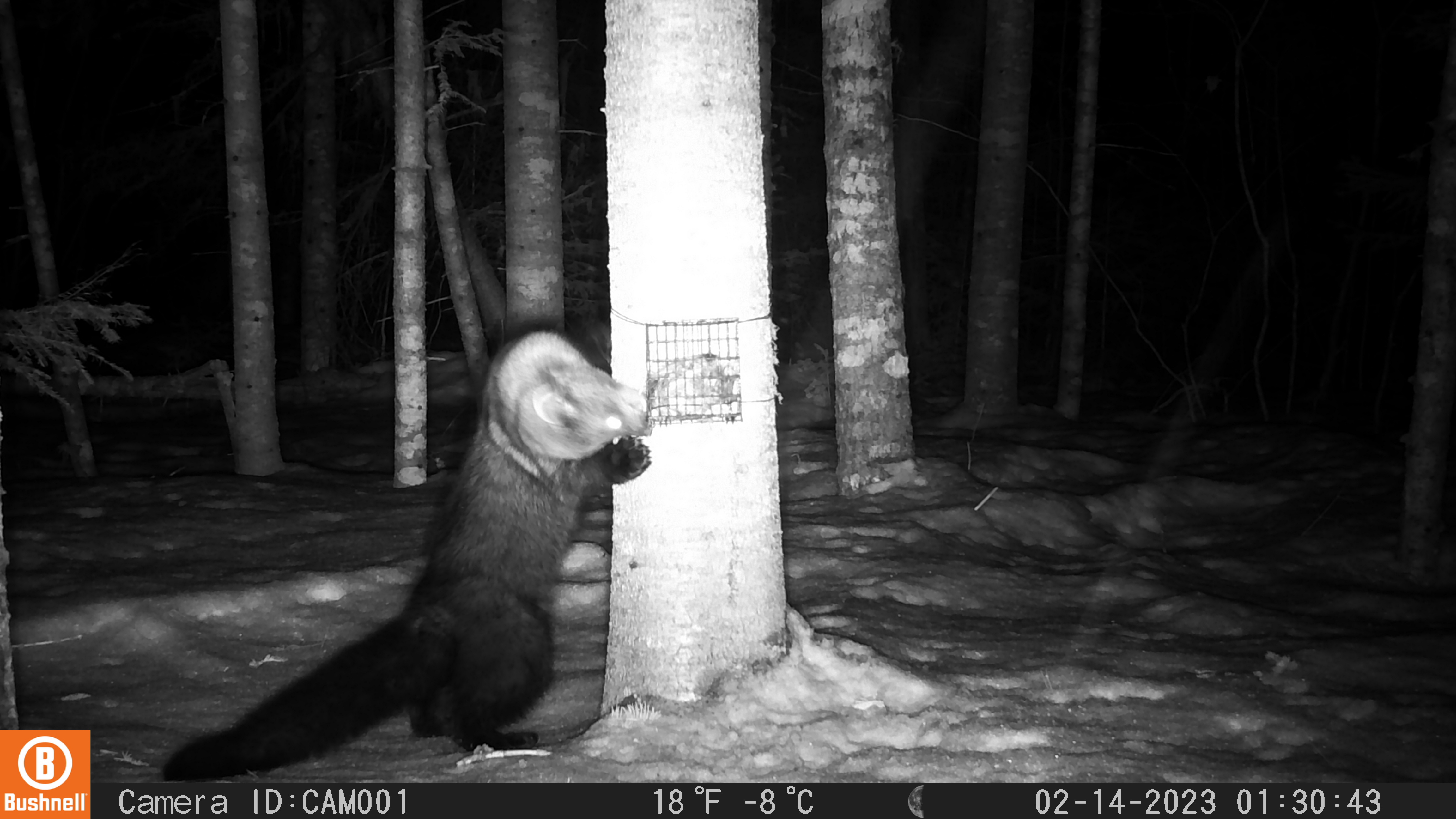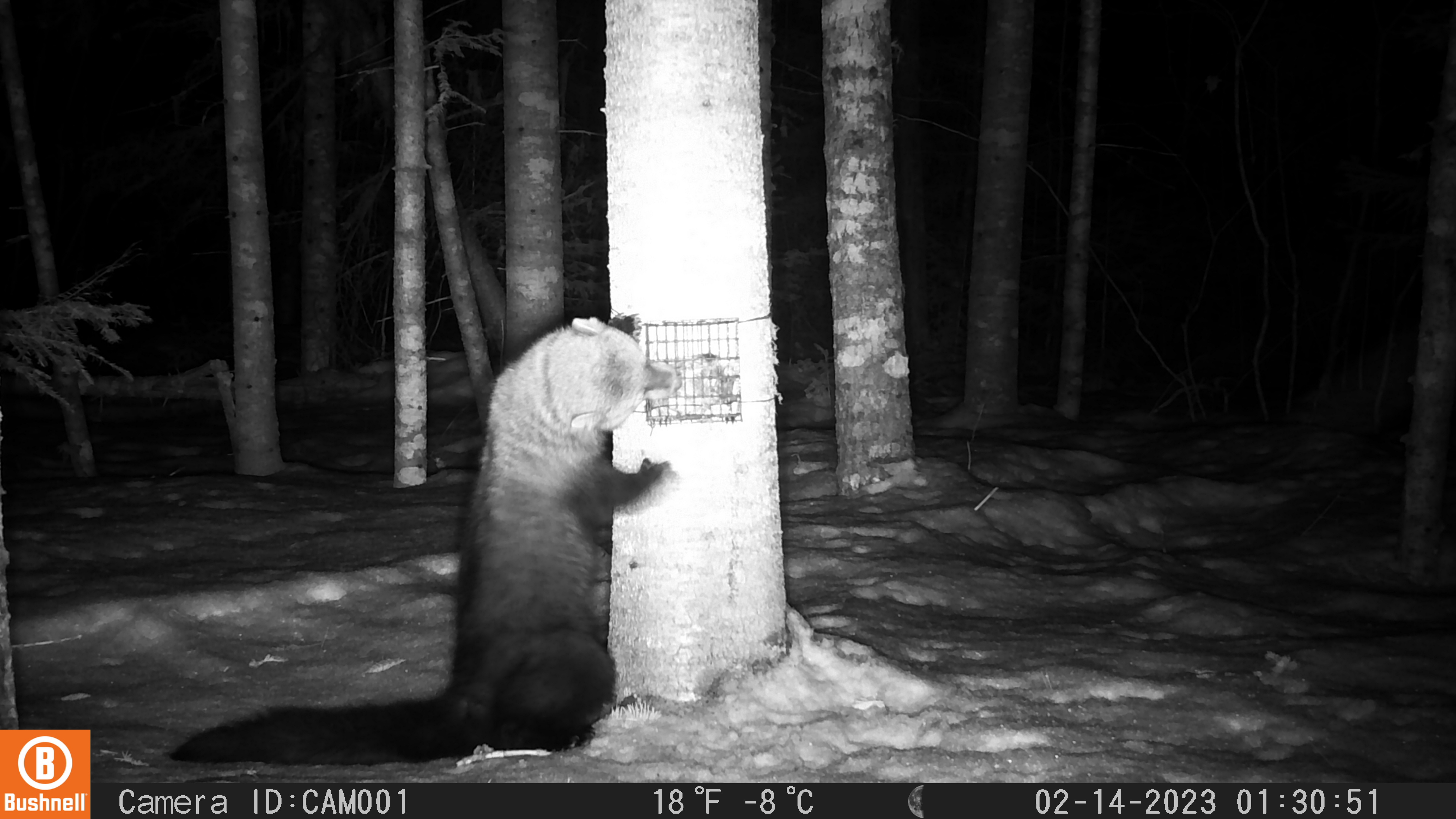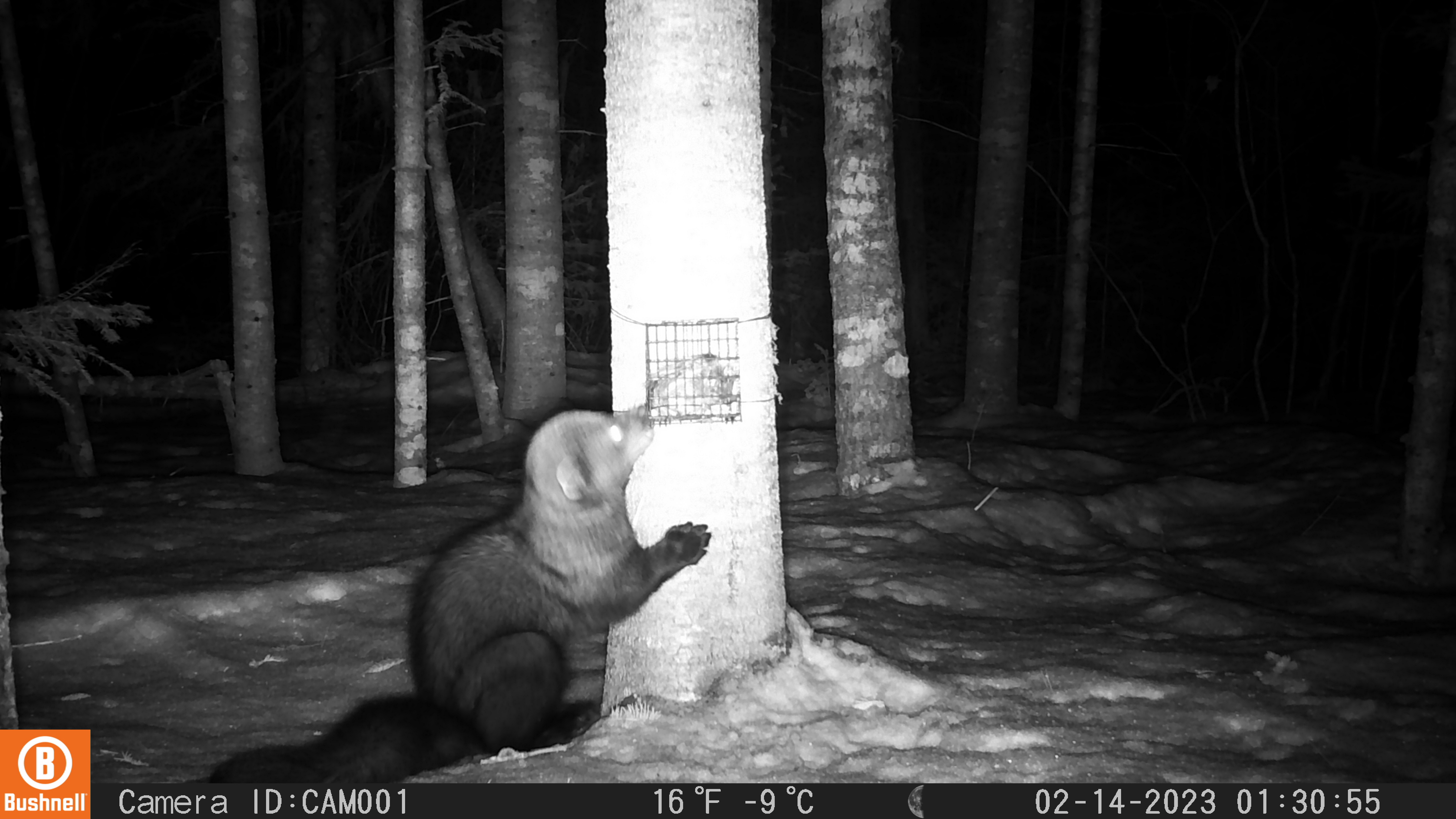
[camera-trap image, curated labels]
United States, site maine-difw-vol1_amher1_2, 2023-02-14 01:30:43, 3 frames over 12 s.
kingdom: Animalia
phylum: Chordata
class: Mammalia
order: Carnivora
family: Mustelidae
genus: Pekania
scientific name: Pekania pennanti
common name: fisher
Fisher (Pekania pennanti).